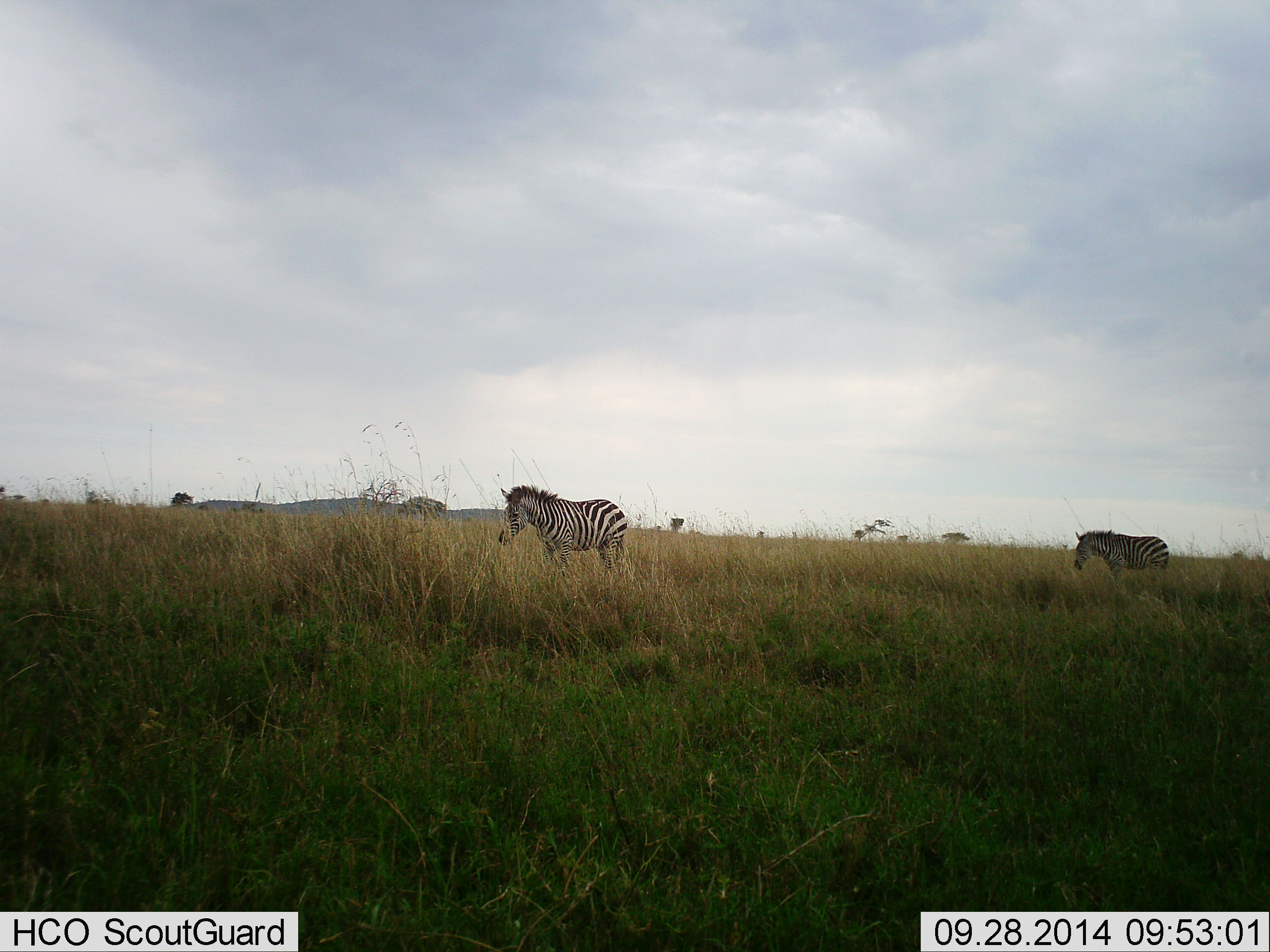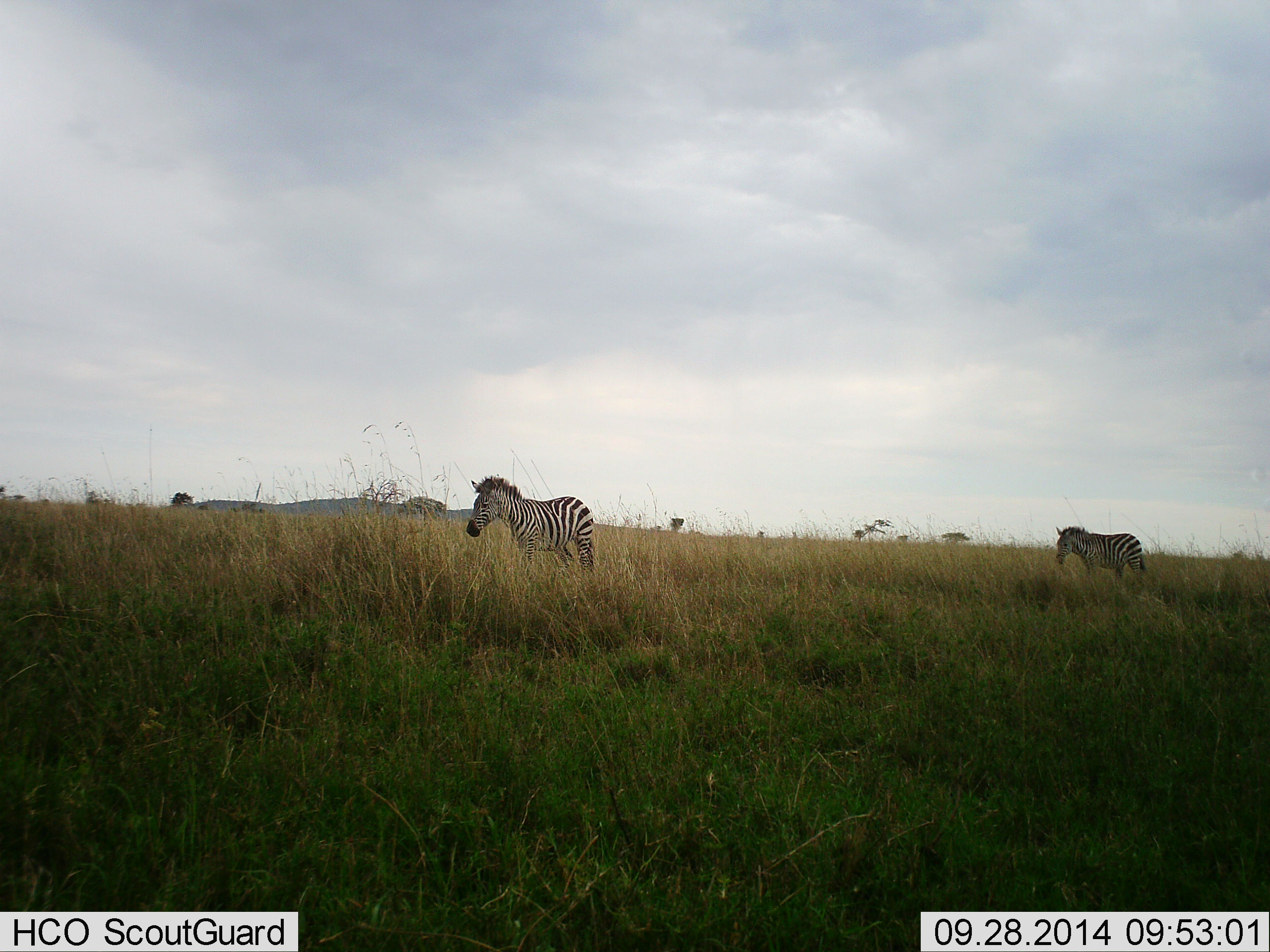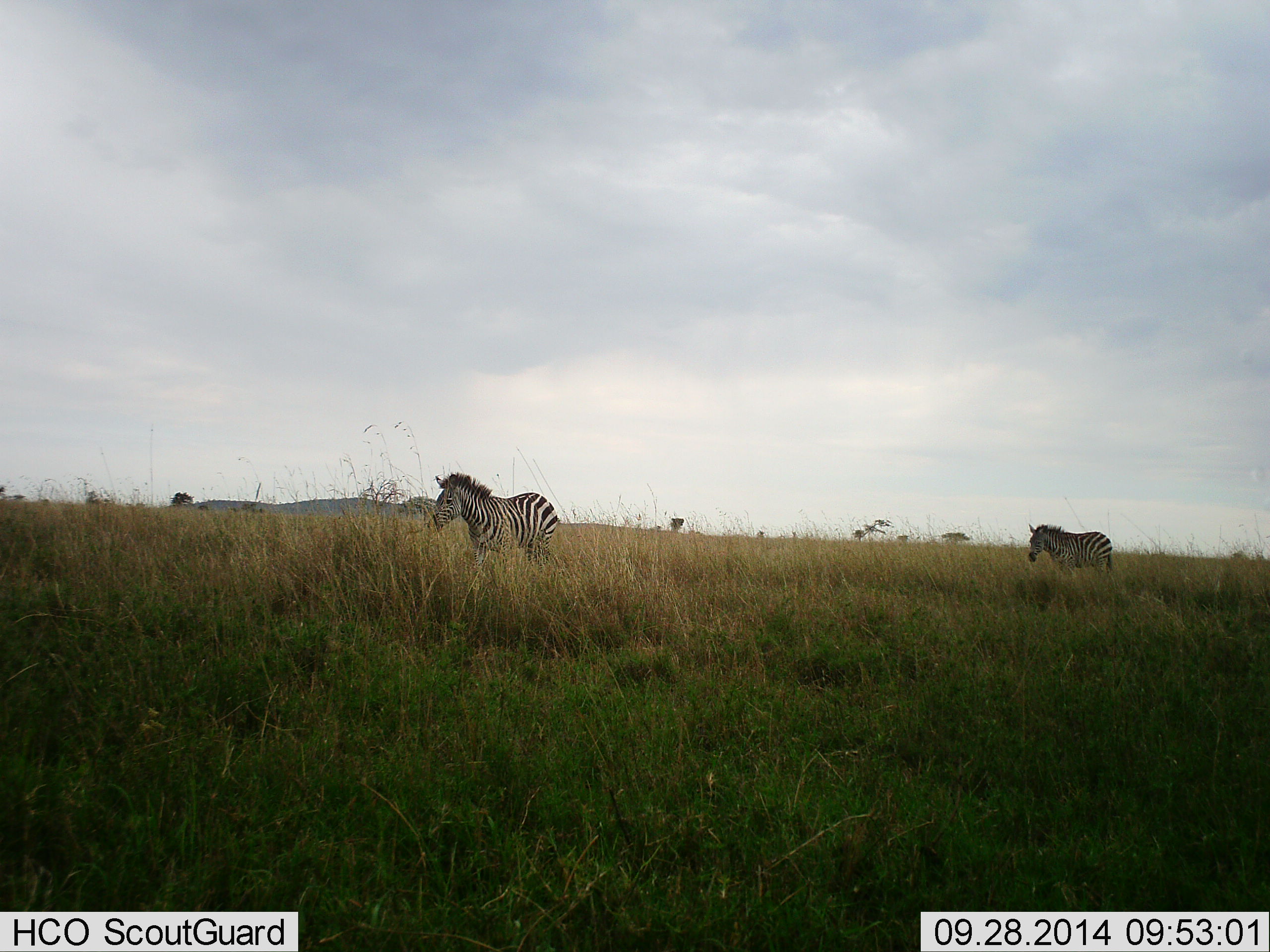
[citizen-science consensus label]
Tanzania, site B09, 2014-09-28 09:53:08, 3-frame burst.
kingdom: Animalia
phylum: Chordata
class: Mammalia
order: Perissodactyla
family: Equidae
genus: Equus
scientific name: Equus quagga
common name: plains zebra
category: zebra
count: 2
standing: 20%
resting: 0%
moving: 80%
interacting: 0%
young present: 0%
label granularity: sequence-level